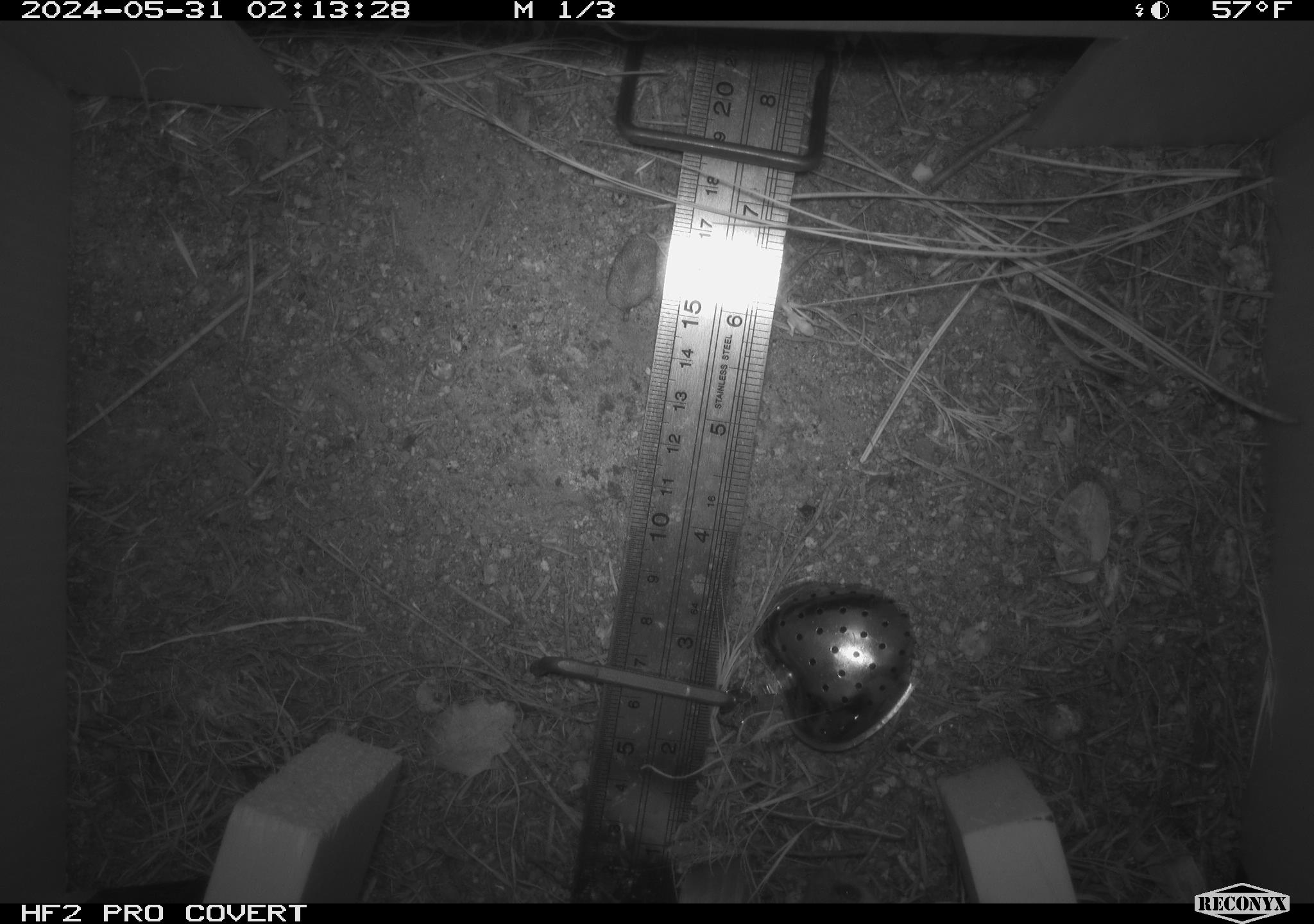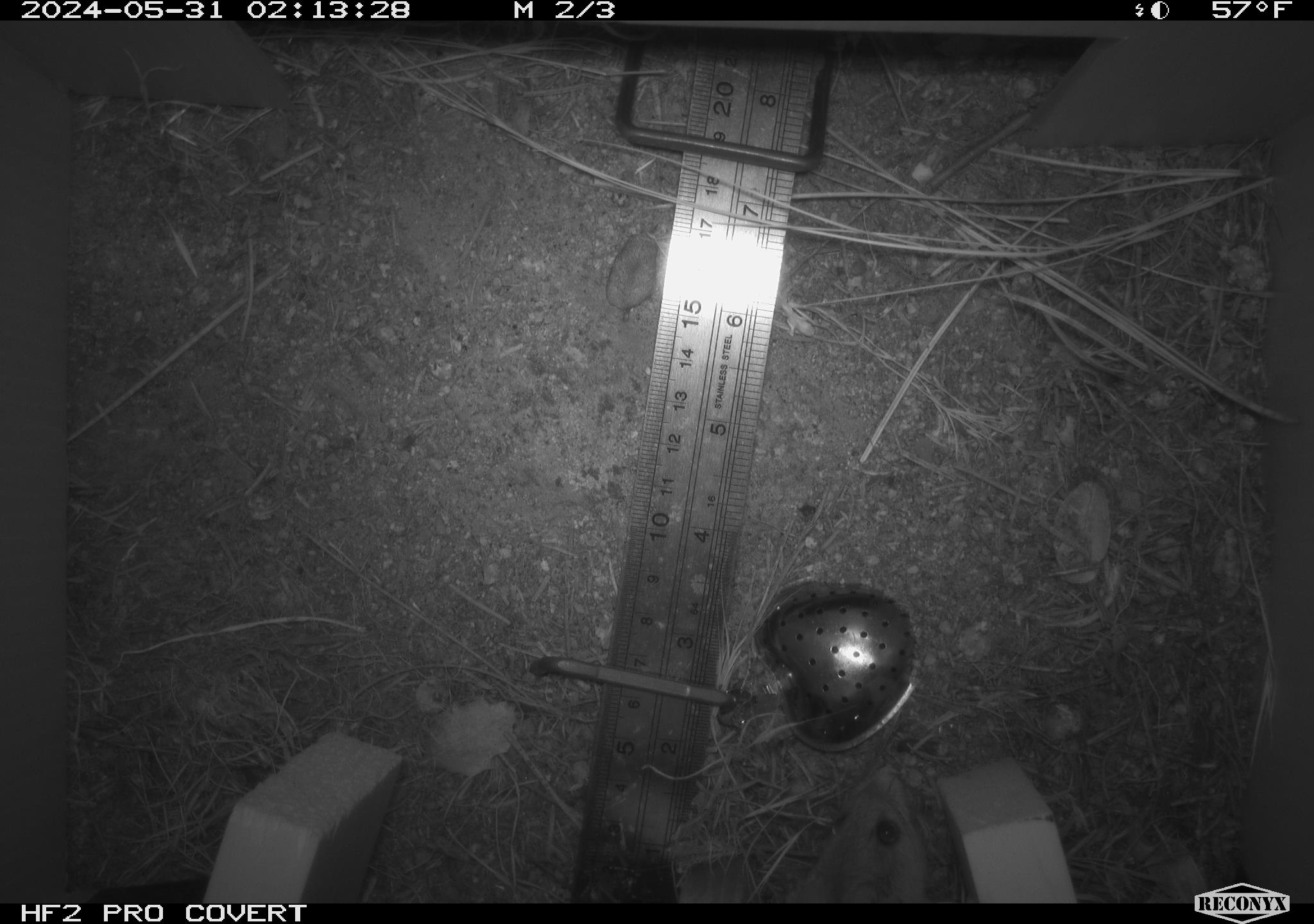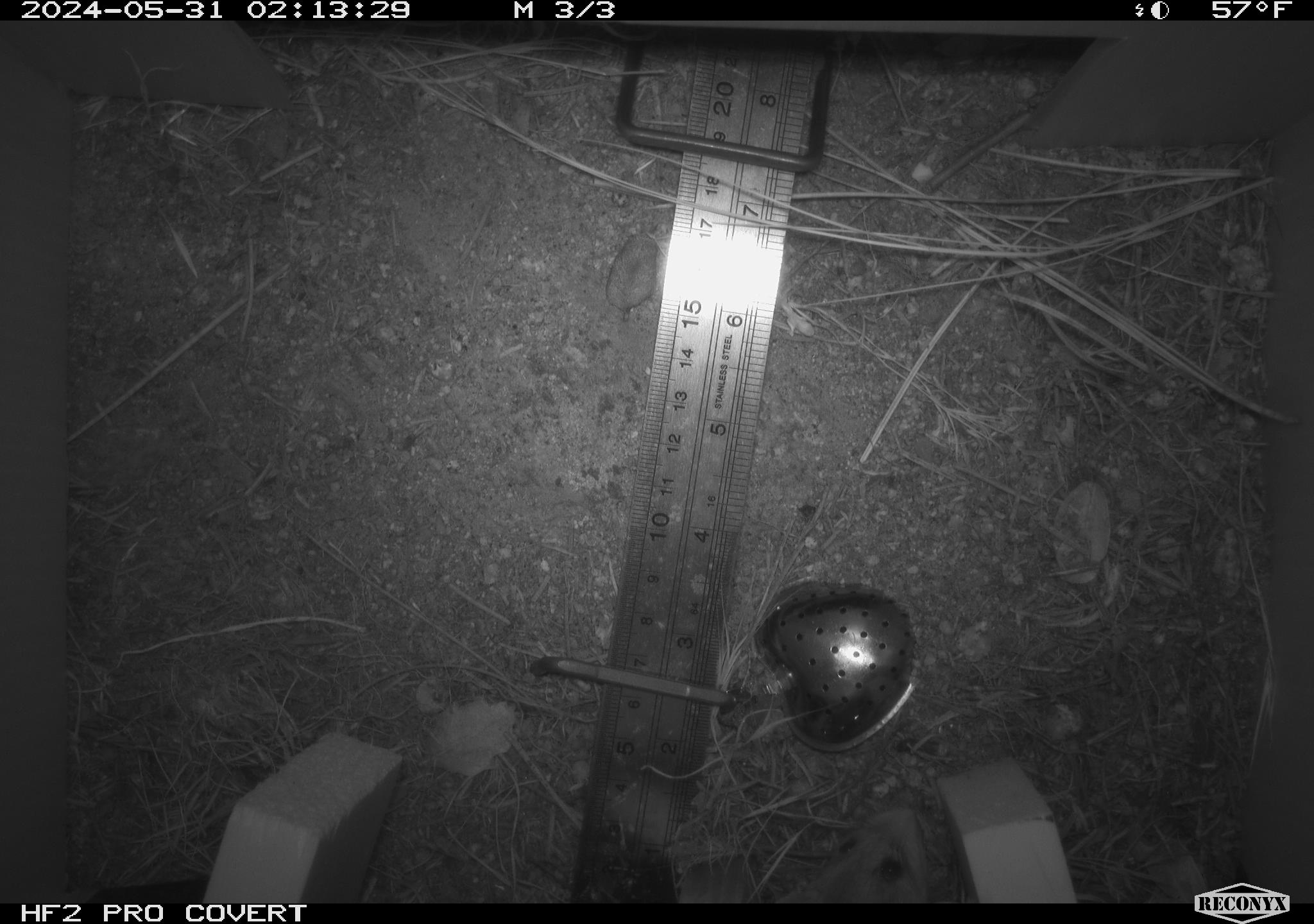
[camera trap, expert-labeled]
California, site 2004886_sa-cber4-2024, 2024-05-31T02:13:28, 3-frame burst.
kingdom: Animalia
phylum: Chordata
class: Mammalia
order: Rodentia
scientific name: Rodentia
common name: mouse species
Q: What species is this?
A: Mouse species (Rodentia).